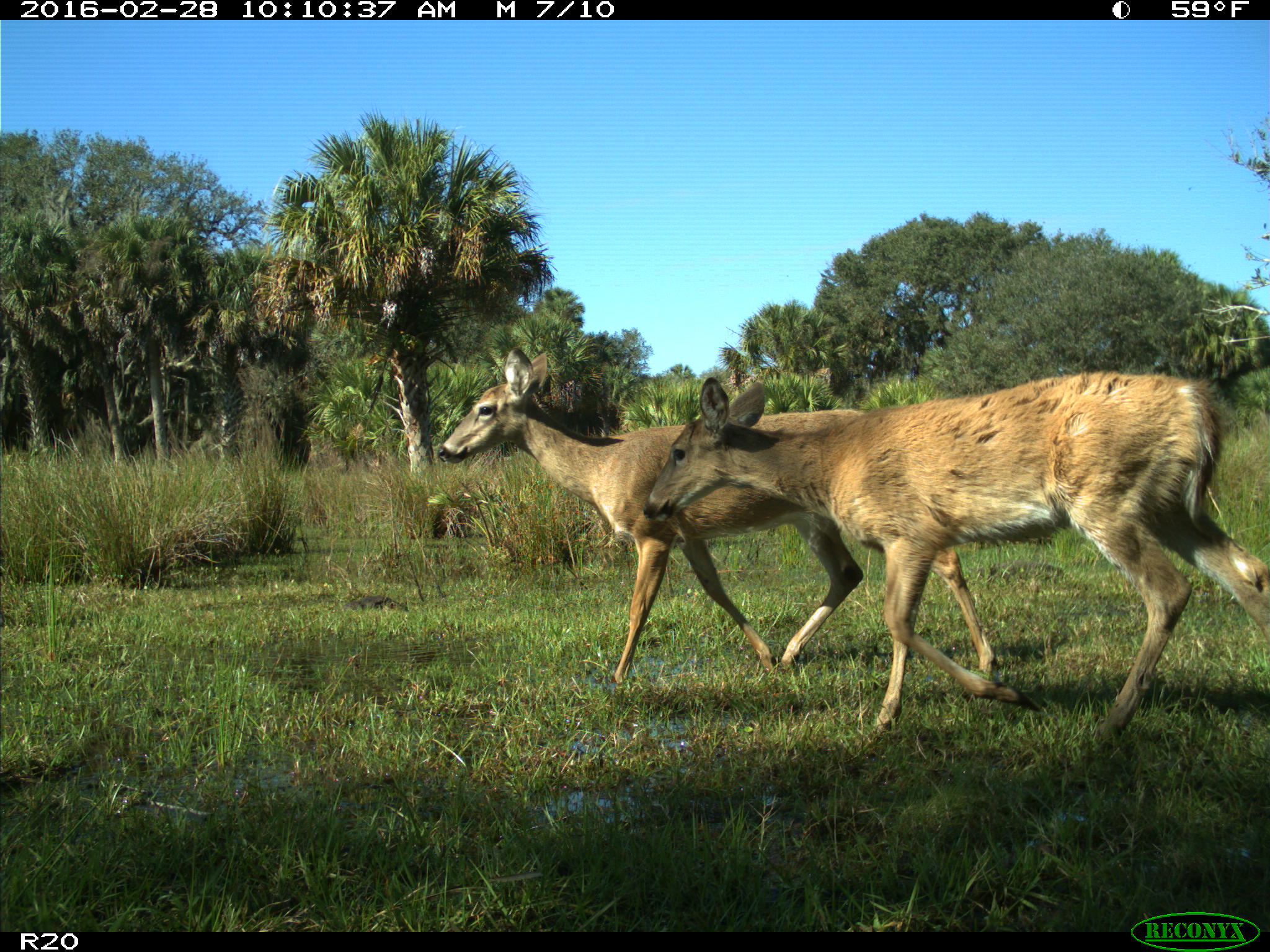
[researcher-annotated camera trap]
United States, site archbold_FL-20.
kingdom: Animalia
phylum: Chordata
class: Mammalia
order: Artiodactyla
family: Cervidae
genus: Odocoileus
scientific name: Odocoileus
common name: deer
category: unidentified deer